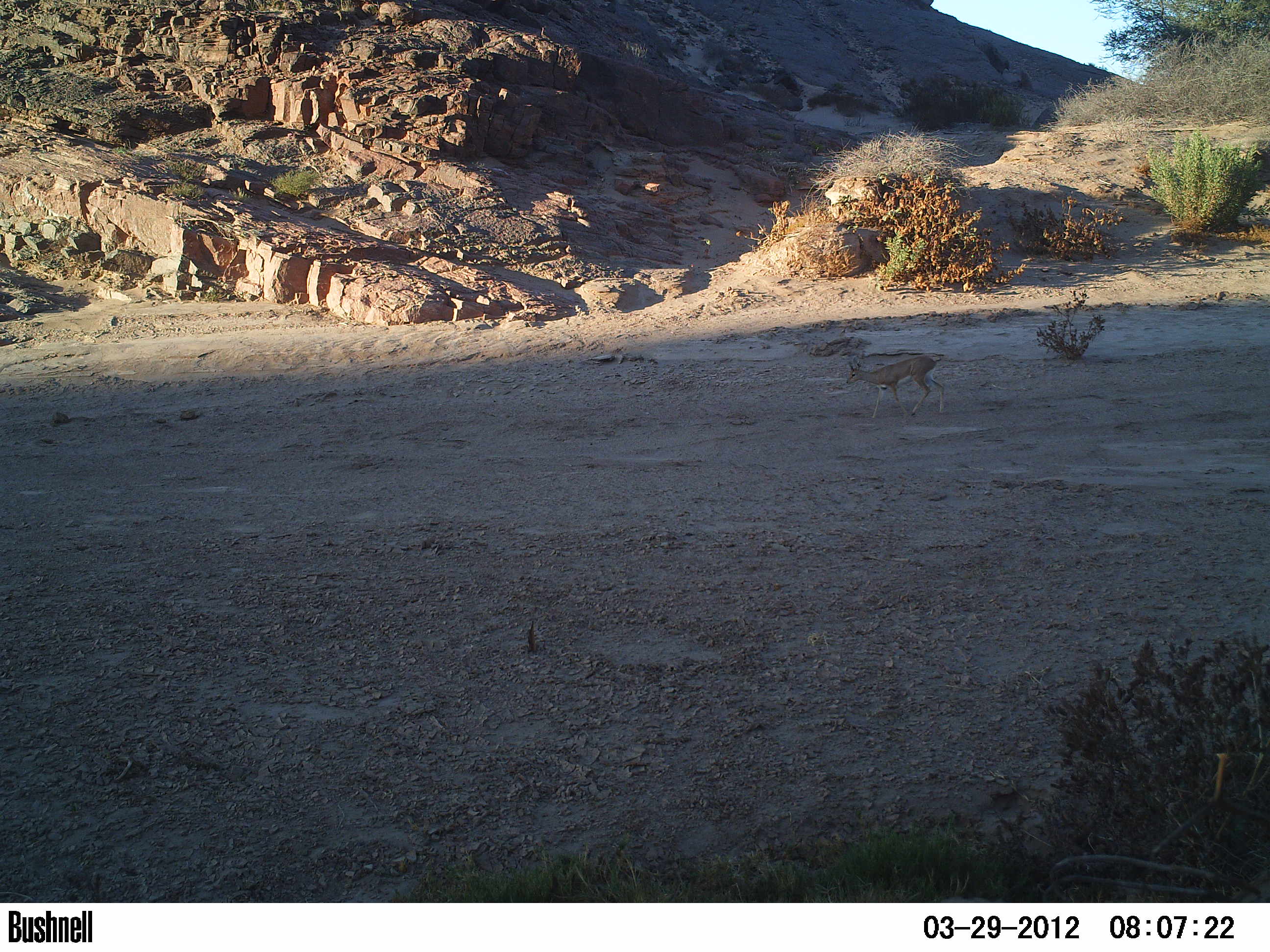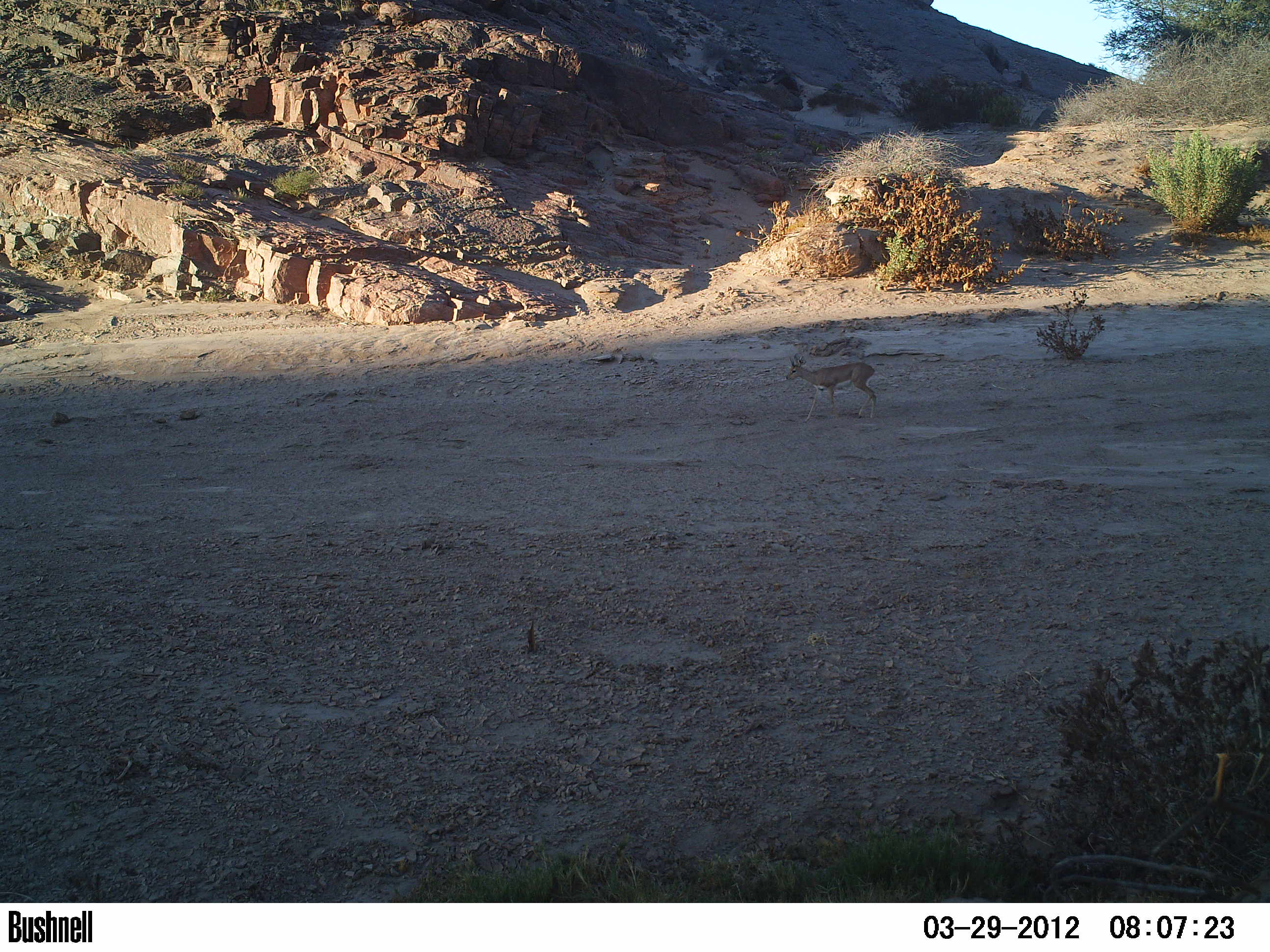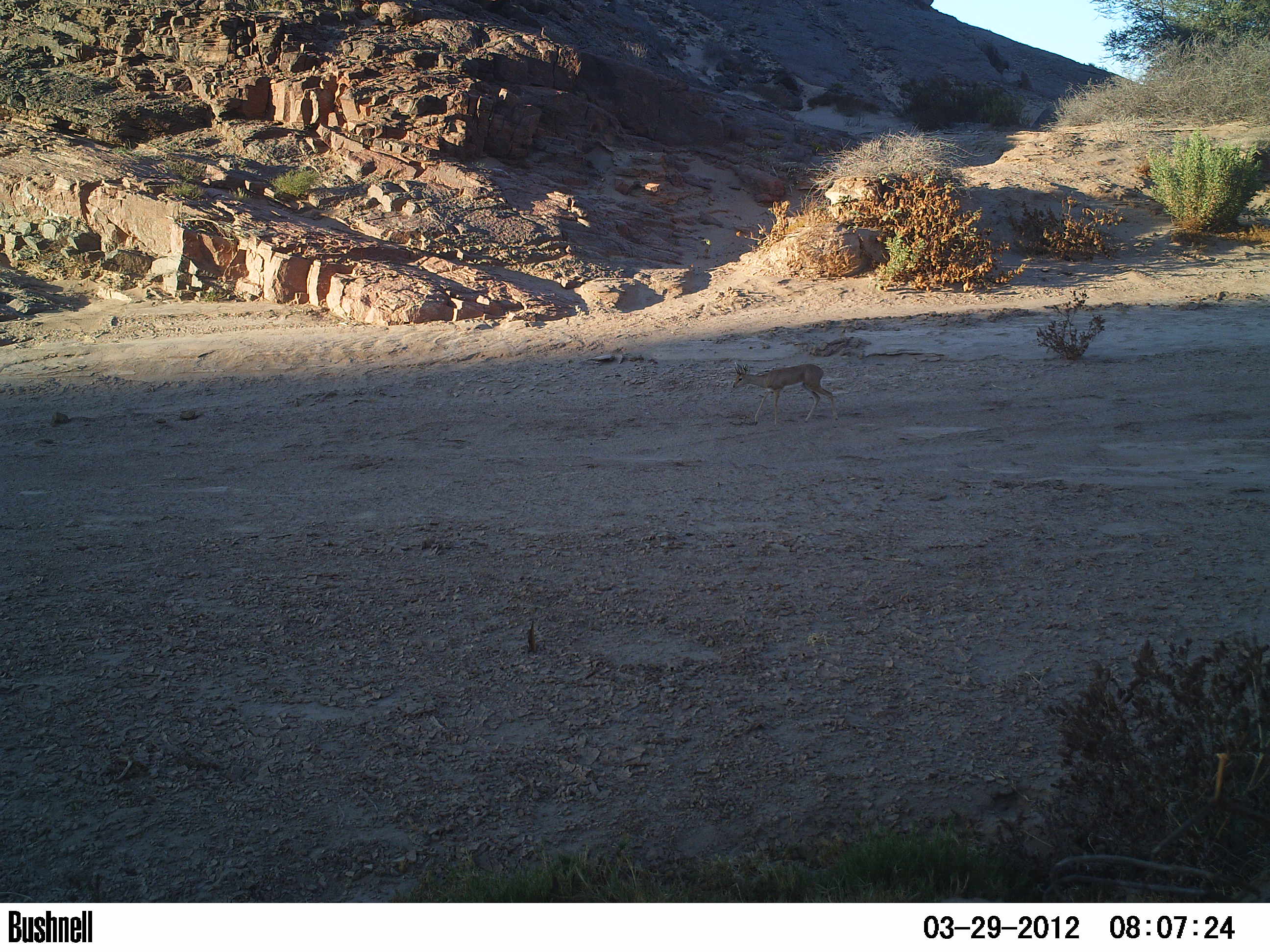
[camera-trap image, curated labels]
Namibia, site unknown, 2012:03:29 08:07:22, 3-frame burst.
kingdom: Animalia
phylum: Chordata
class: Mammalia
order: Artiodactyla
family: Bovidae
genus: Raphicerus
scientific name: Raphicerus campestris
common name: steenbok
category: raphiceros campestris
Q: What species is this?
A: Raphiceros campestris (steenbok) (Raphicerus campestris).